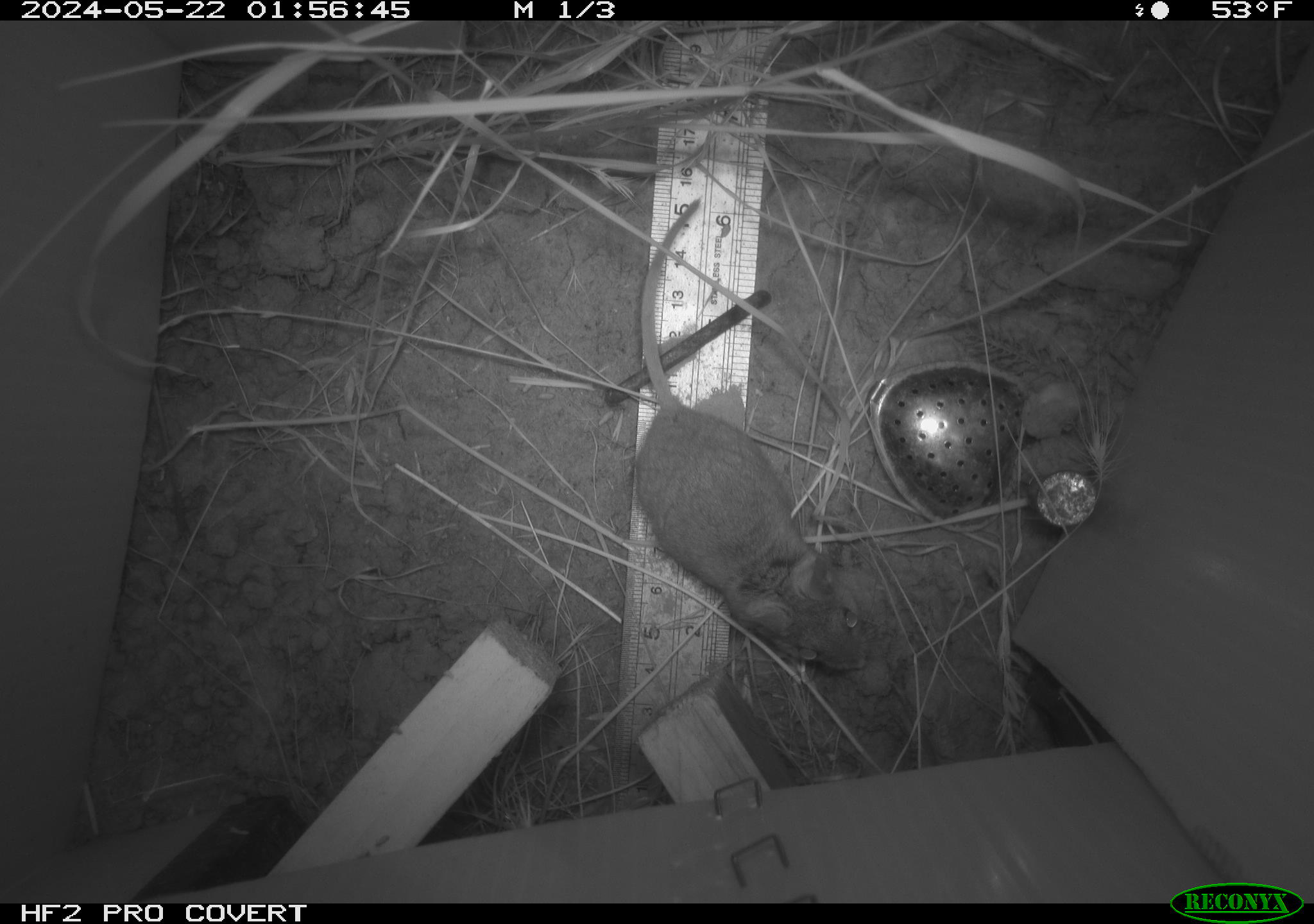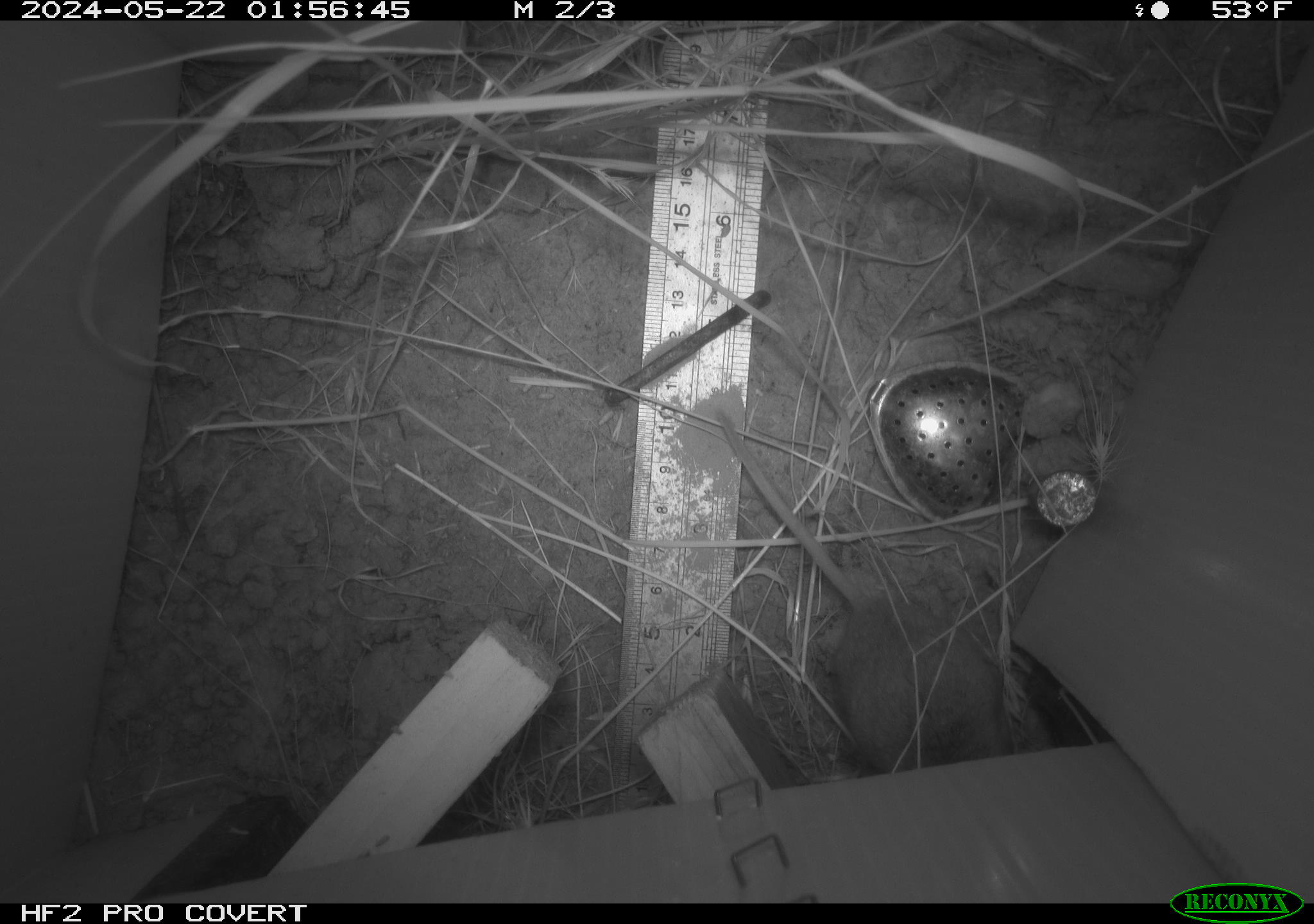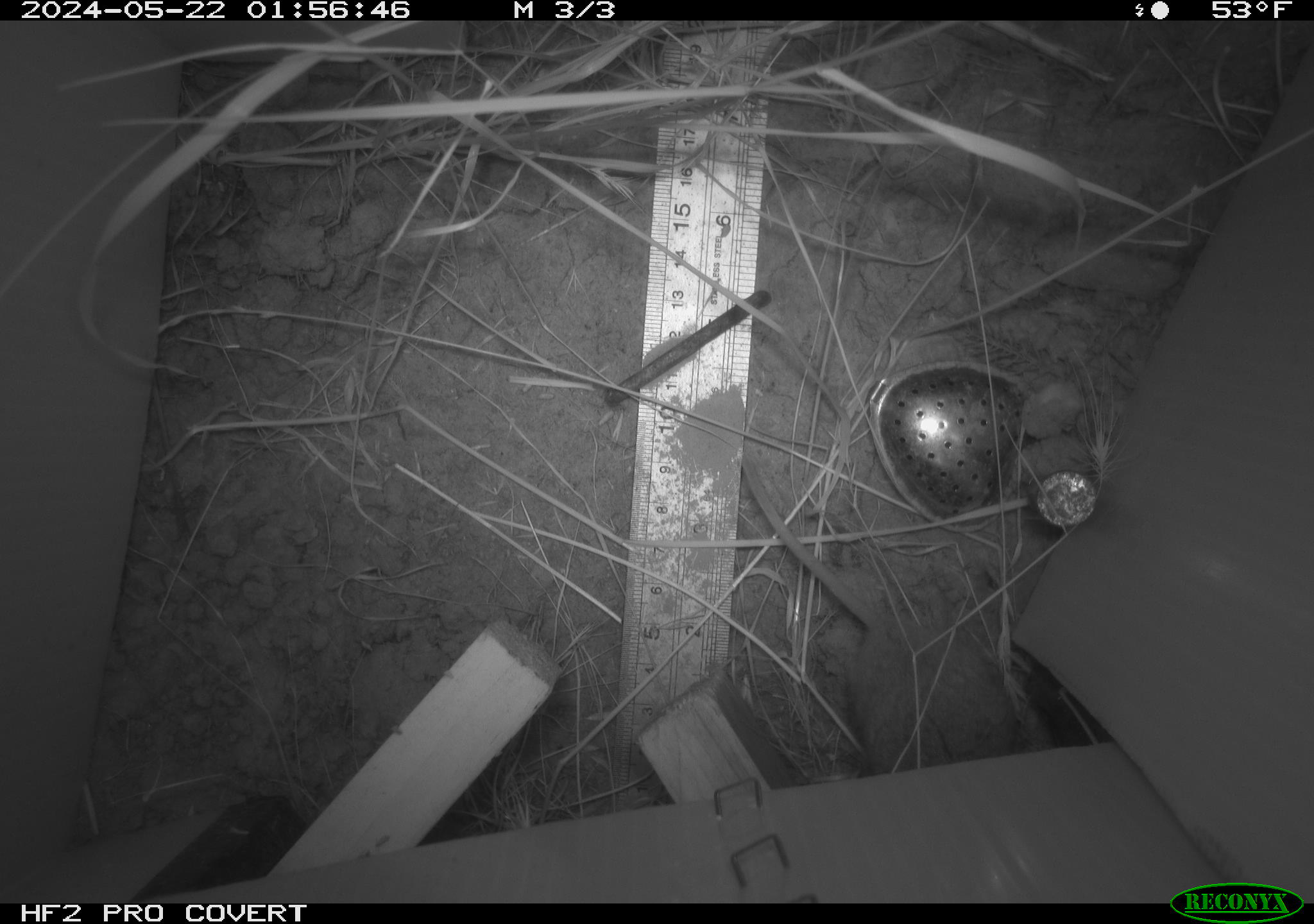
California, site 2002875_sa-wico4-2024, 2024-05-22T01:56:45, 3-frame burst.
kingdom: Animalia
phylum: Chordata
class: Mammalia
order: Rodentia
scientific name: Rodentia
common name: mouse species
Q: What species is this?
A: Mouse species (Rodentia).